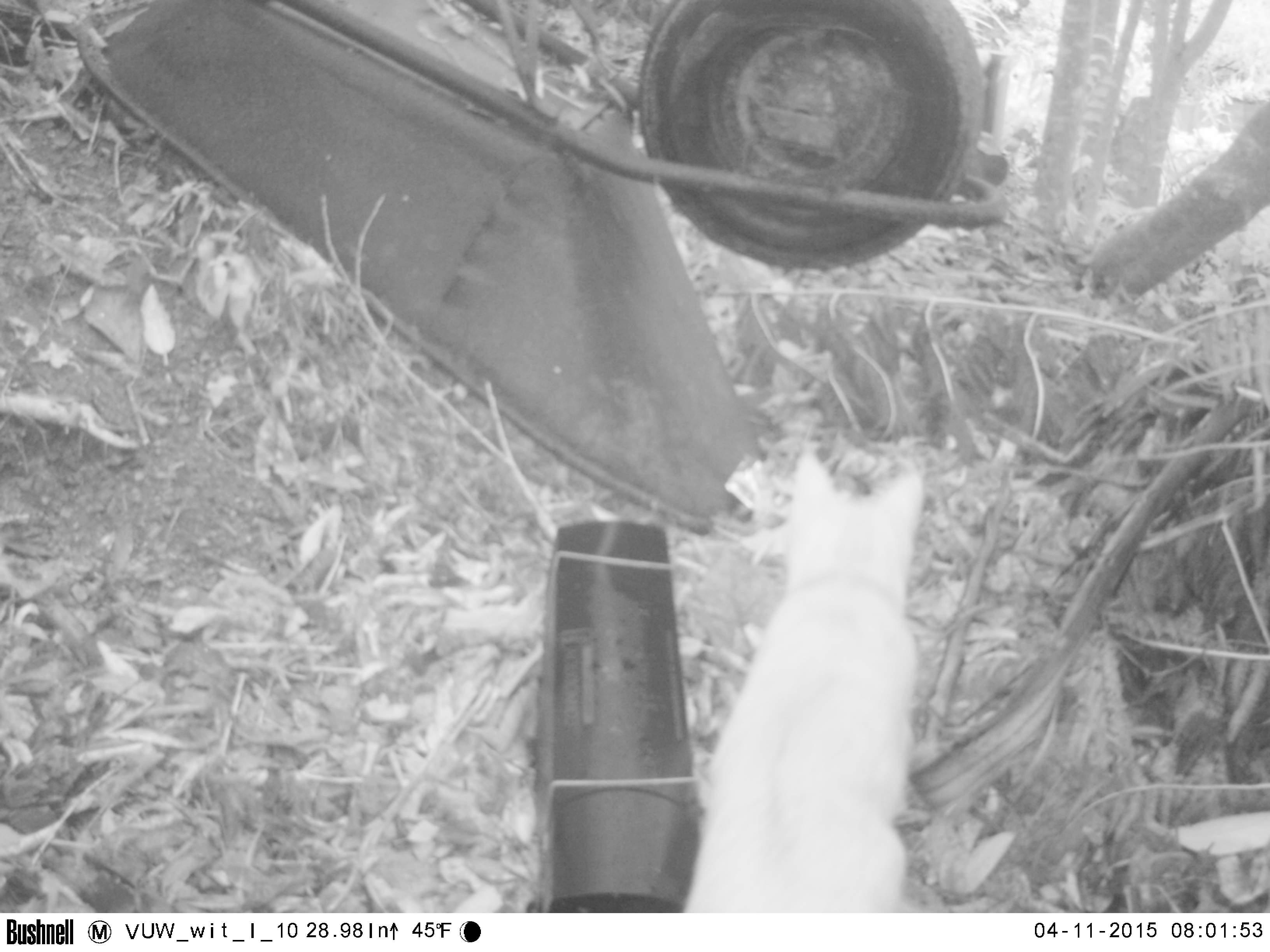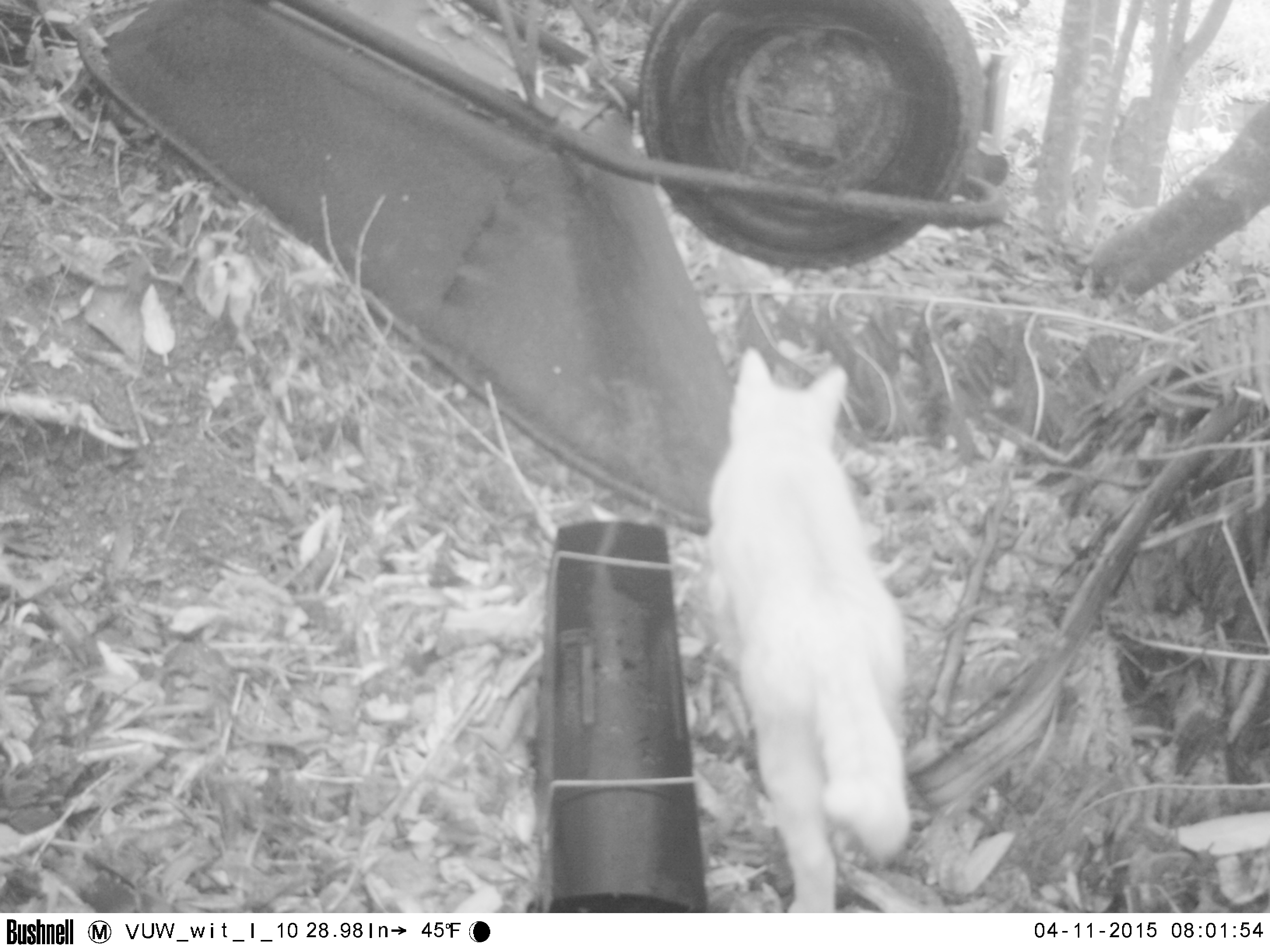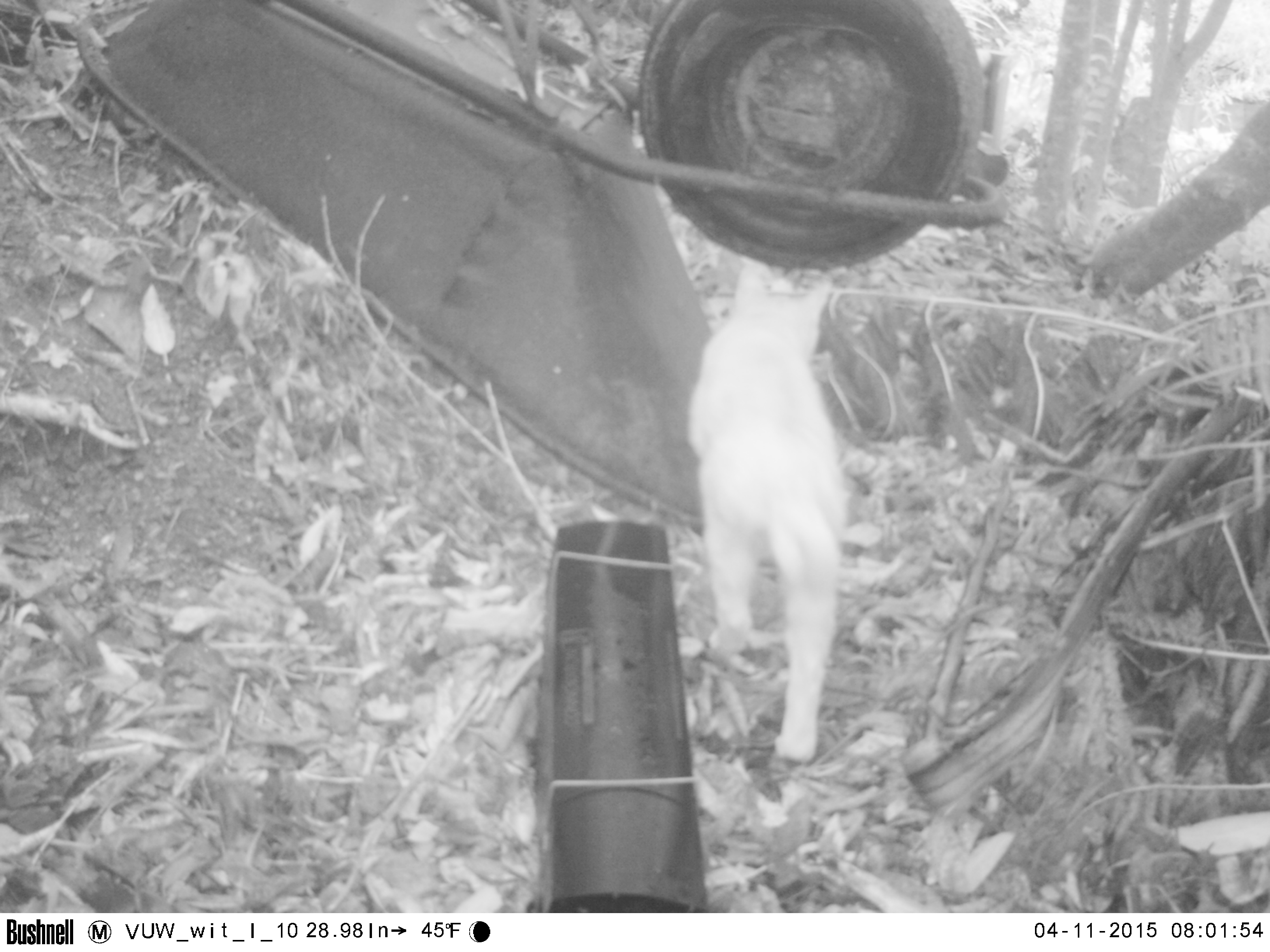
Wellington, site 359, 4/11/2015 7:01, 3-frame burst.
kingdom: Animalia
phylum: Chordata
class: Mammalia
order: Carnivora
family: Felidae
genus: Felis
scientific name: Felis catus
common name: cat